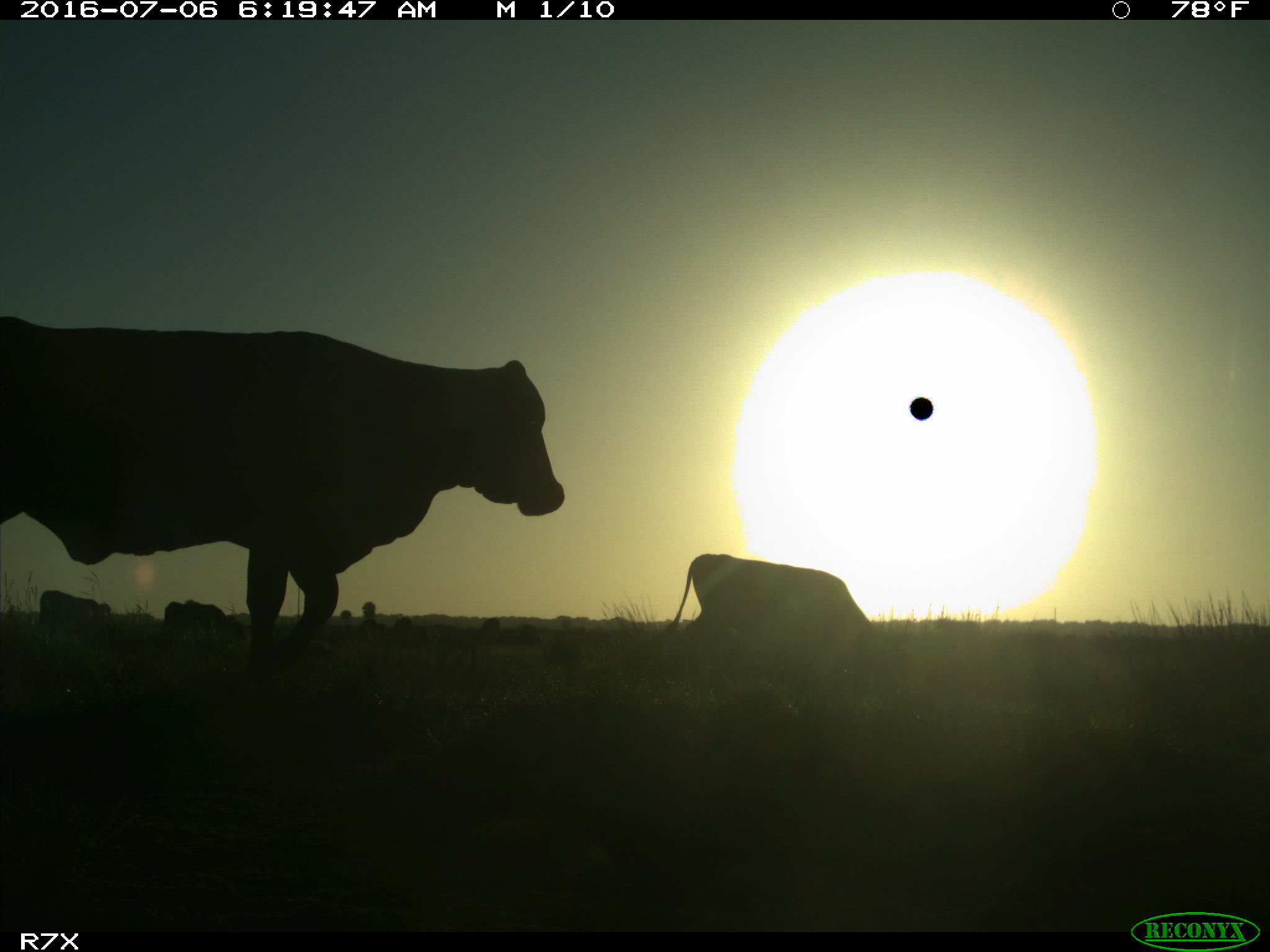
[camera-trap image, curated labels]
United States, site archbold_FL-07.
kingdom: Animalia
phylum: Chordata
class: Mammalia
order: Artiodactyla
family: Bovidae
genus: Bos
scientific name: Bos taurus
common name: domestic cow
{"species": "Bos taurus (domestic cow)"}